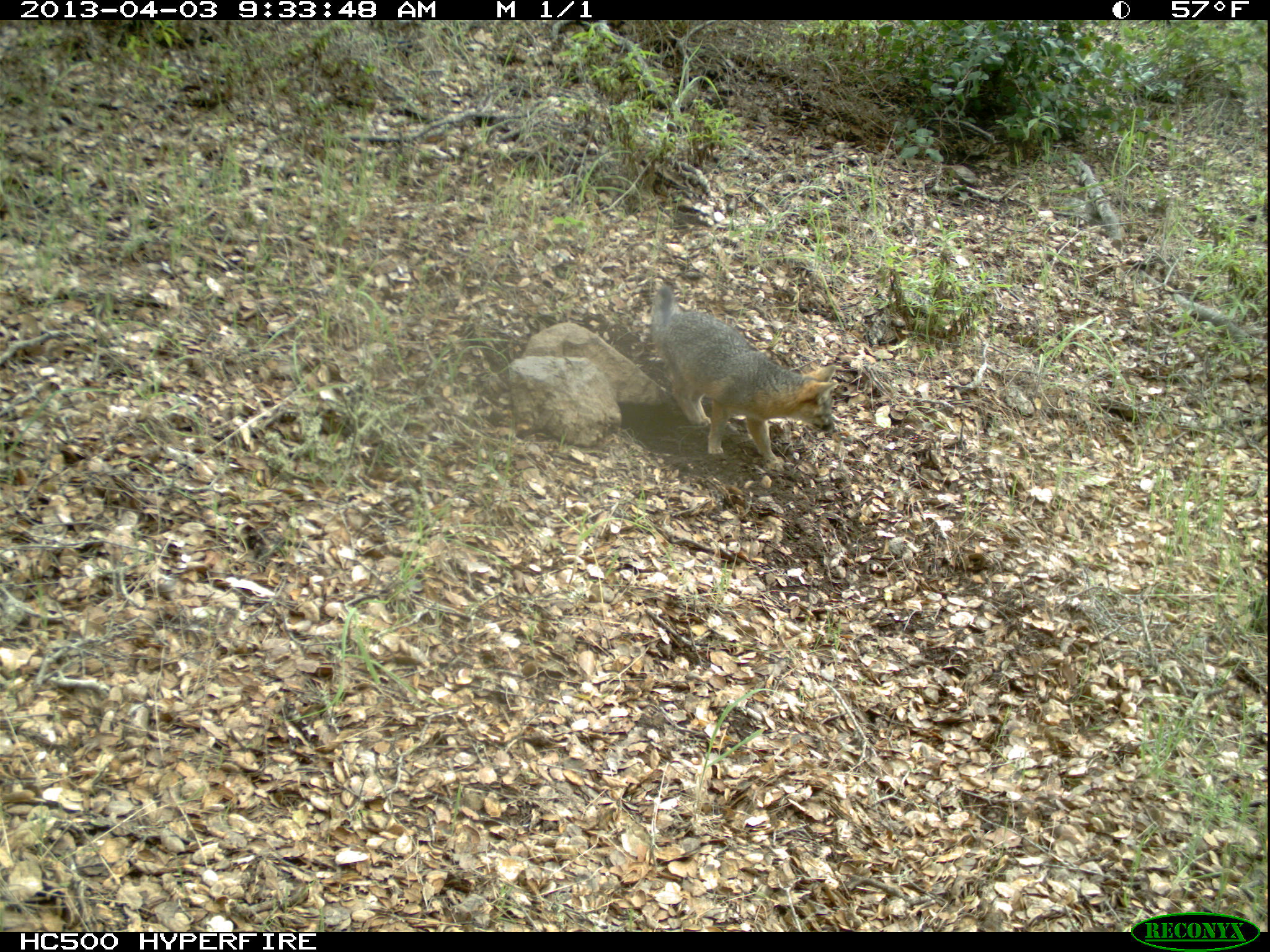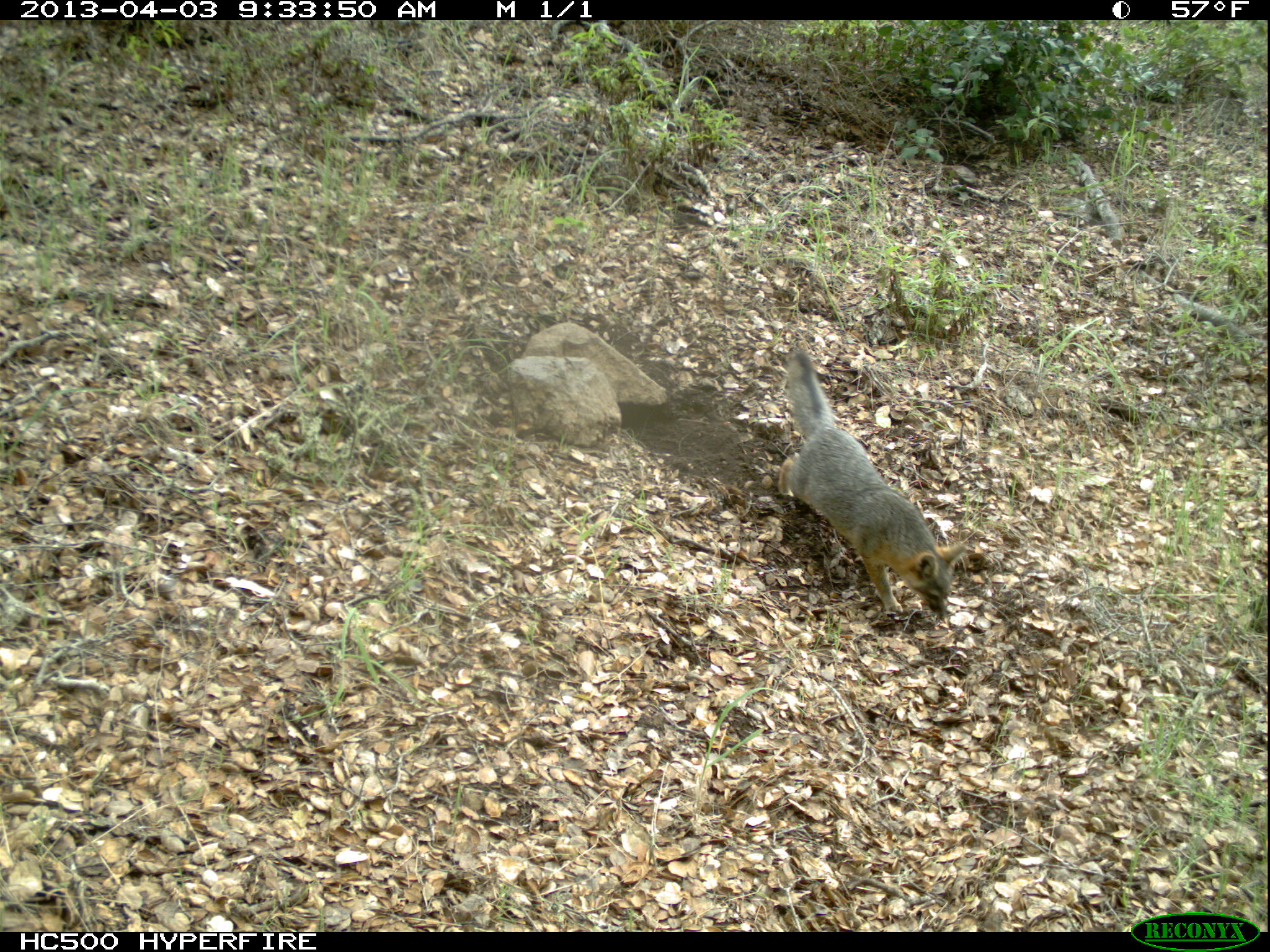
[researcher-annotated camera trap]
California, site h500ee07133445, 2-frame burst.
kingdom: Animalia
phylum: Chordata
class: Mammalia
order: Carnivora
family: Canidae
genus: Urocyon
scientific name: Urocyon littoralis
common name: island fox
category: fox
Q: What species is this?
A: Fox (island fox) (Urocyon littoralis).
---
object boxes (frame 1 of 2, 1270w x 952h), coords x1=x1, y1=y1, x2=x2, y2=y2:
fox: x1=649, y1=280, x2=838, y2=472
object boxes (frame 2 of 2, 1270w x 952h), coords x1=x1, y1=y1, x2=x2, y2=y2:
fox: x1=779, y1=349, x2=965, y2=614